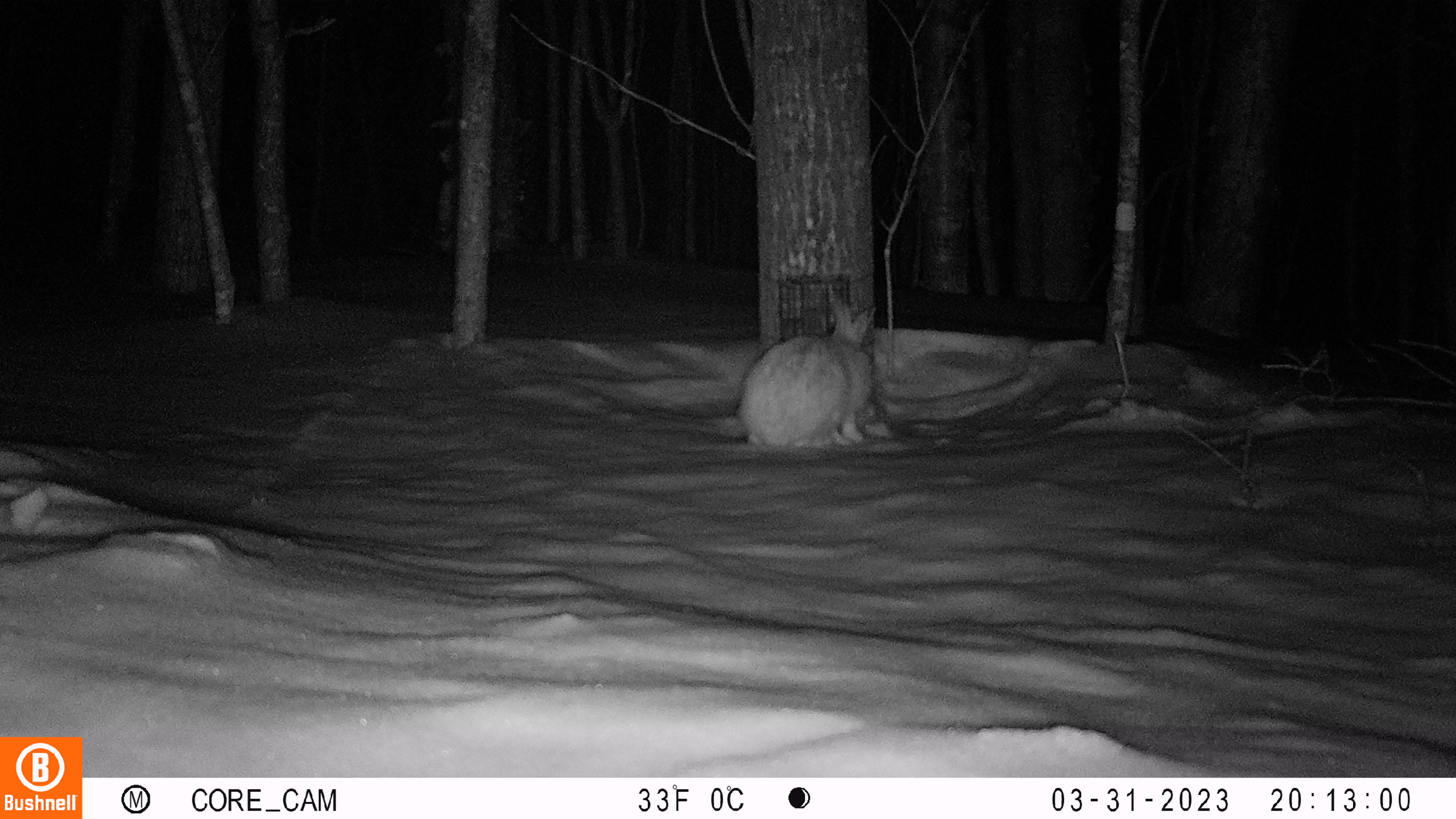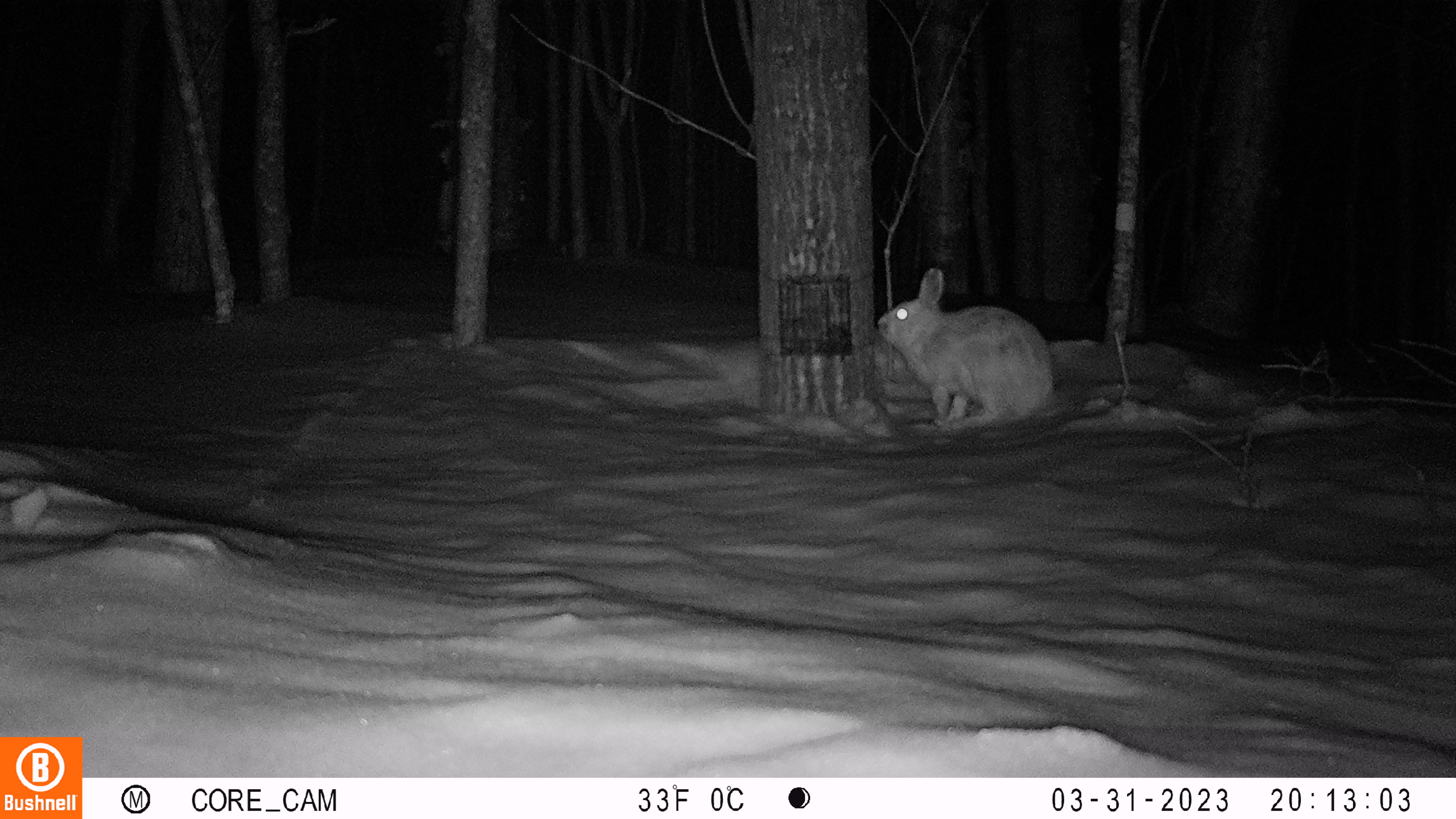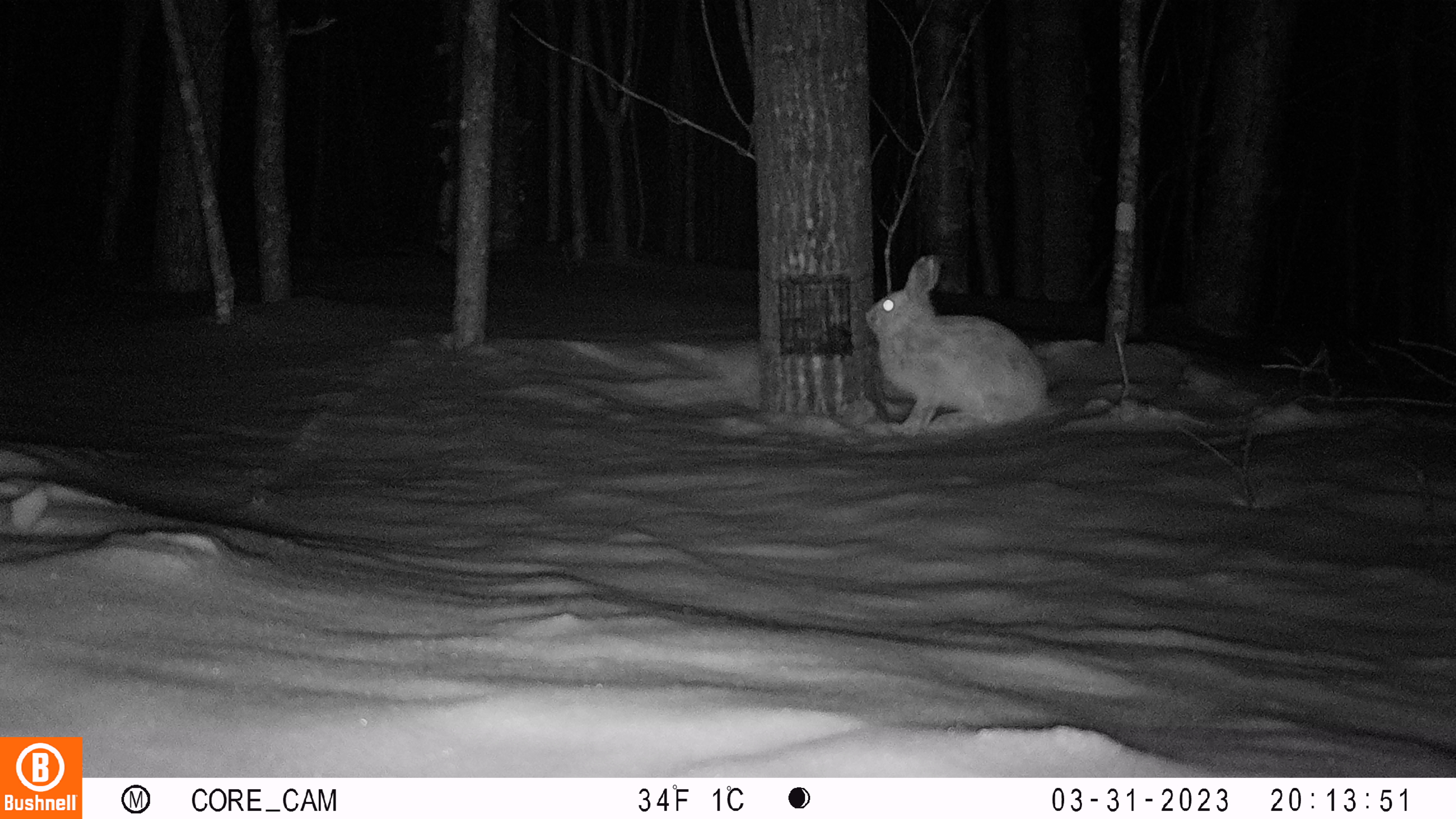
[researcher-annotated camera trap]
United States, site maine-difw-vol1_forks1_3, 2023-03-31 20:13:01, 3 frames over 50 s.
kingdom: Animalia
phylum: Chordata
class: Mammalia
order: Lagomorpha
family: Leporidae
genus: Lepus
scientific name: Lepus americanus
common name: snowshoe hare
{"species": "snowshoe hare (Lepus americanus)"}